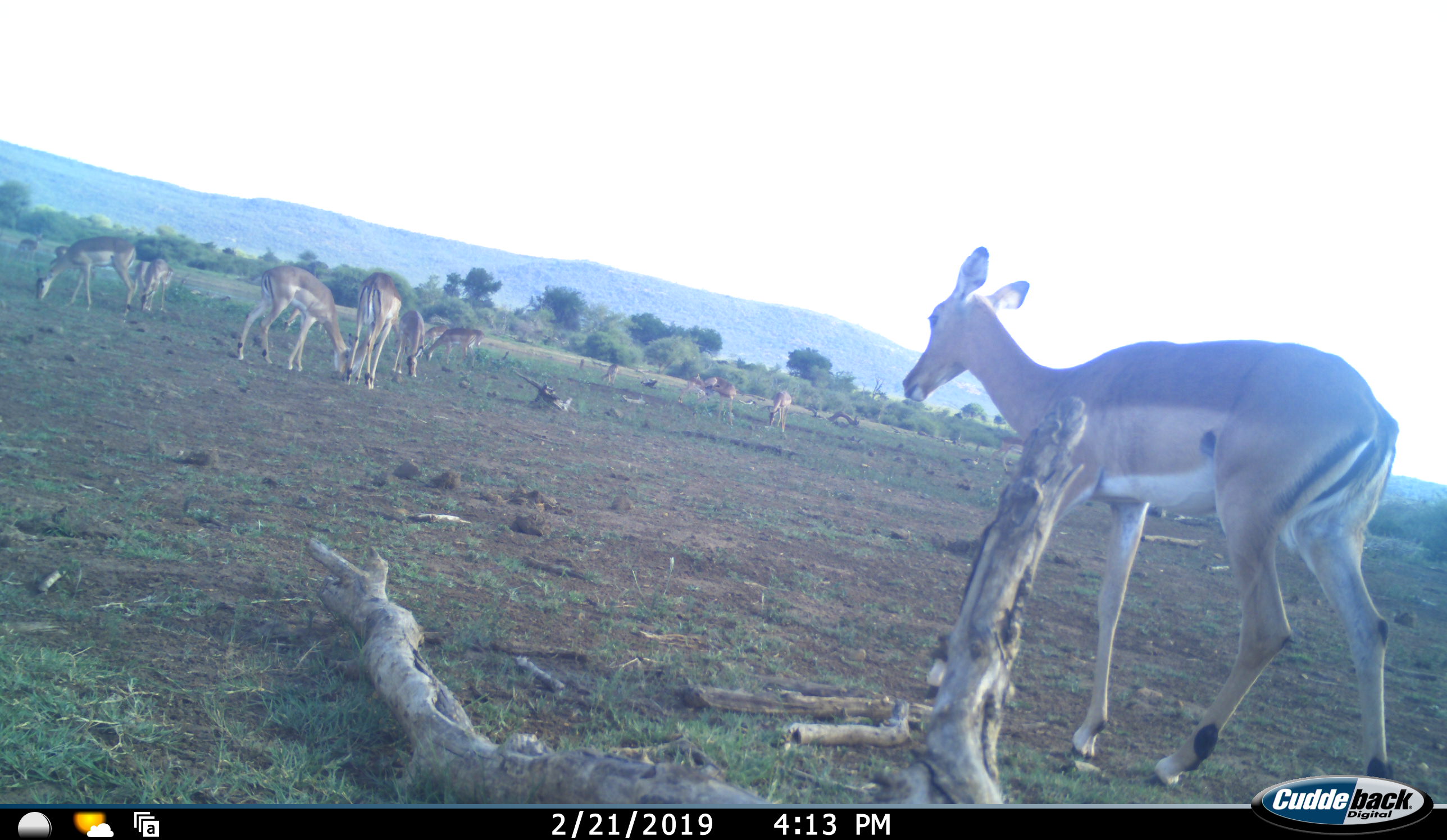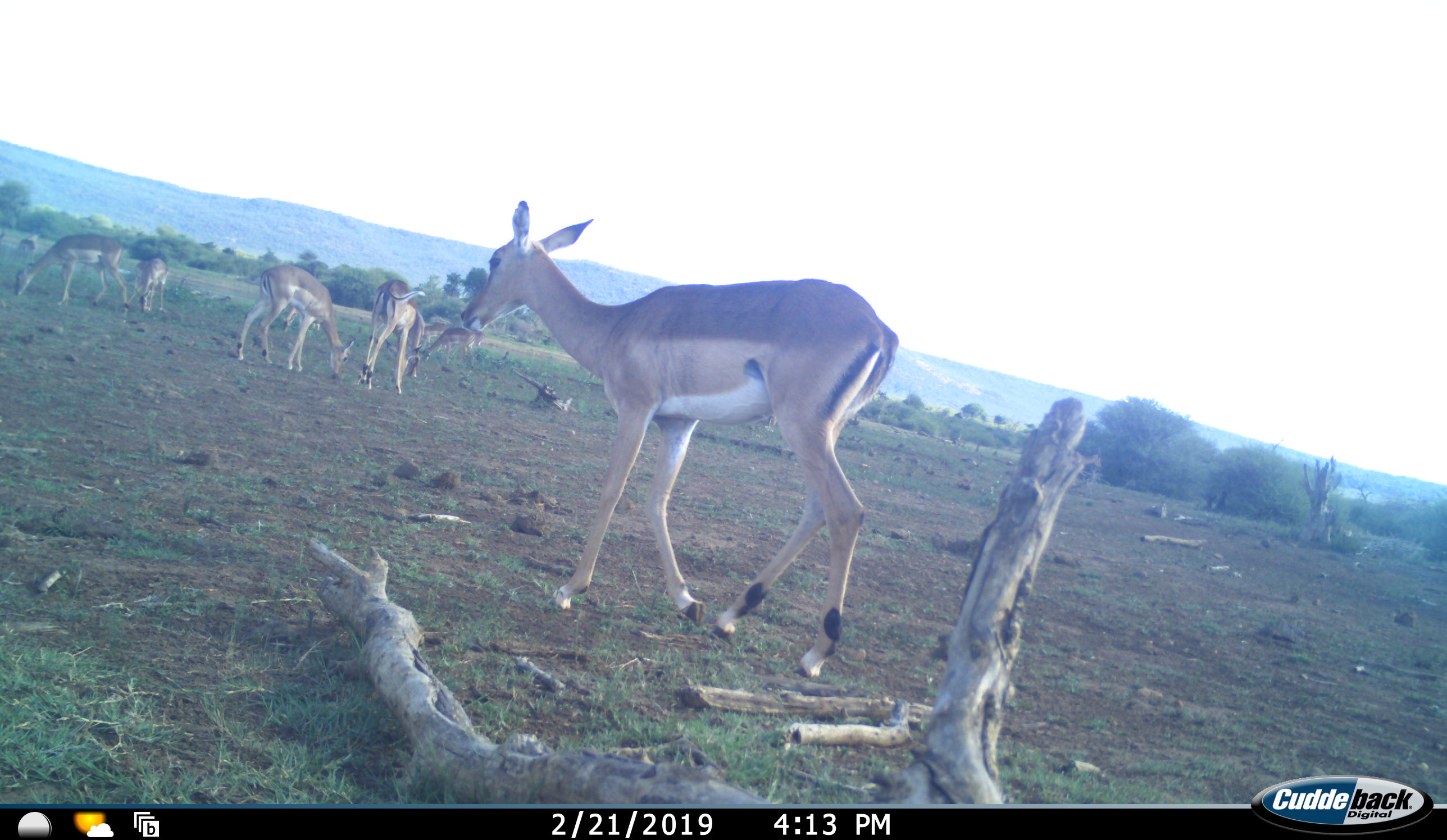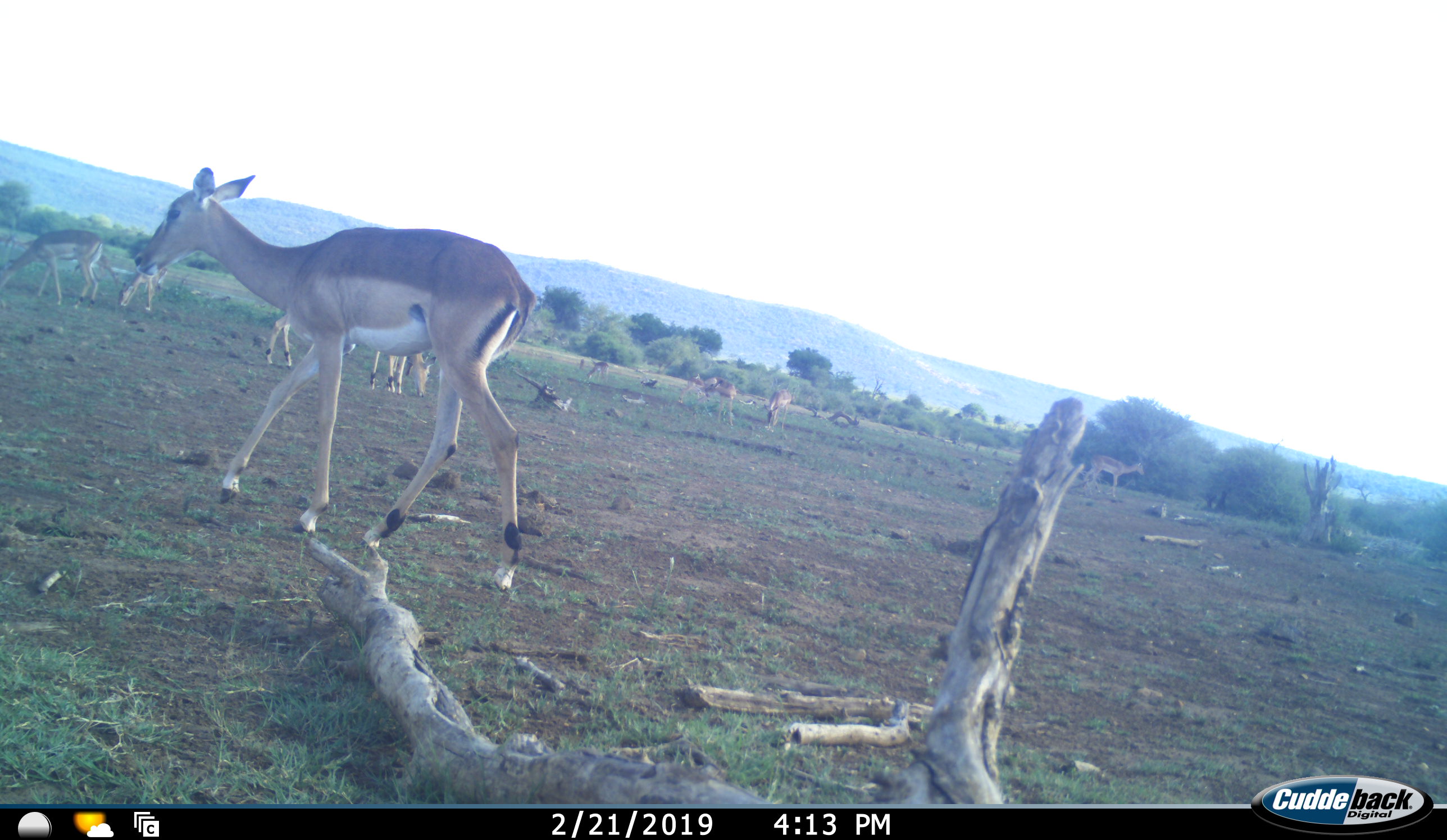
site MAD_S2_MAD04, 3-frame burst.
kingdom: Animalia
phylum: Chordata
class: Mammalia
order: Artiodactyla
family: Bovidae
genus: Aepyceros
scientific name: Aepyceros melampus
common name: impala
Impala (Aepyceros melampus), count 11-50. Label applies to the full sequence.